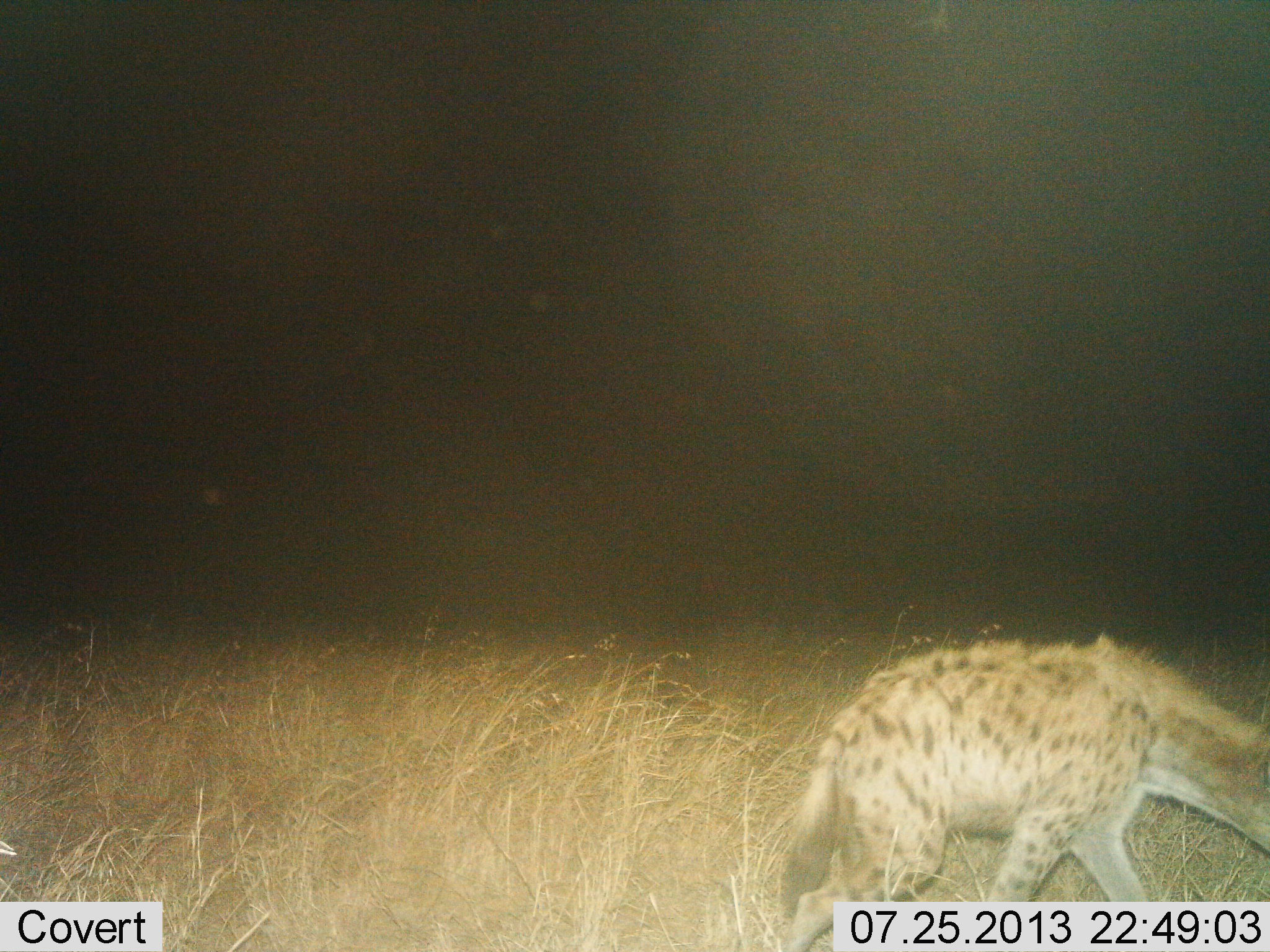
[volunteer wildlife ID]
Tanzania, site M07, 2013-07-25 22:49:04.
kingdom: Animalia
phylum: Chordata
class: Mammalia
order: Carnivora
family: Hyaenidae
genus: Crocuta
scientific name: Crocuta crocuta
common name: spotted hyena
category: hyenaspotted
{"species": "hyenaspotted (spotted hyena) (Crocuta crocuta)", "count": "1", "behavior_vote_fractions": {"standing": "5%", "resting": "0%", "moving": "95%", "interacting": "0%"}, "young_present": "0%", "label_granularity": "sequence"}